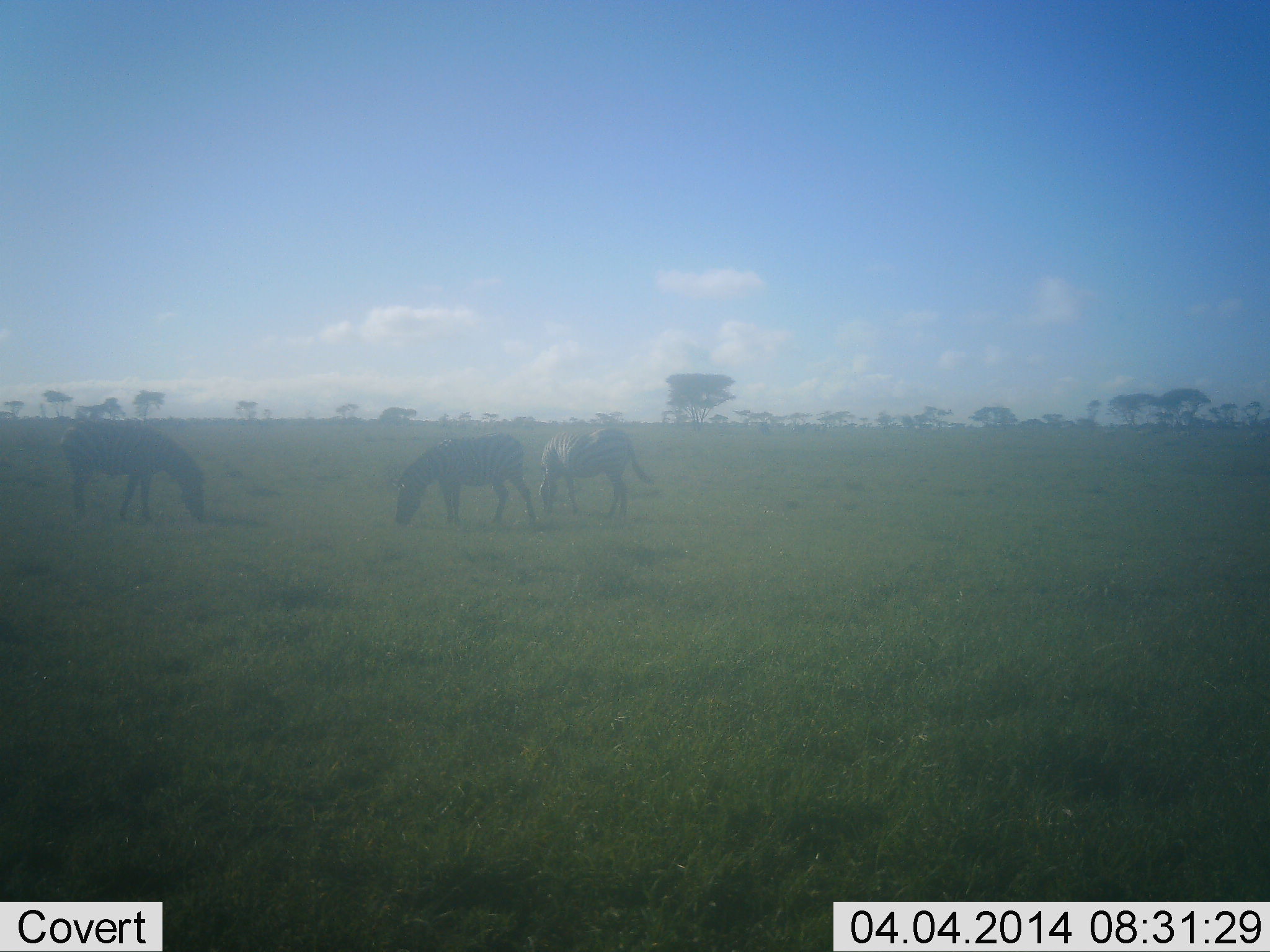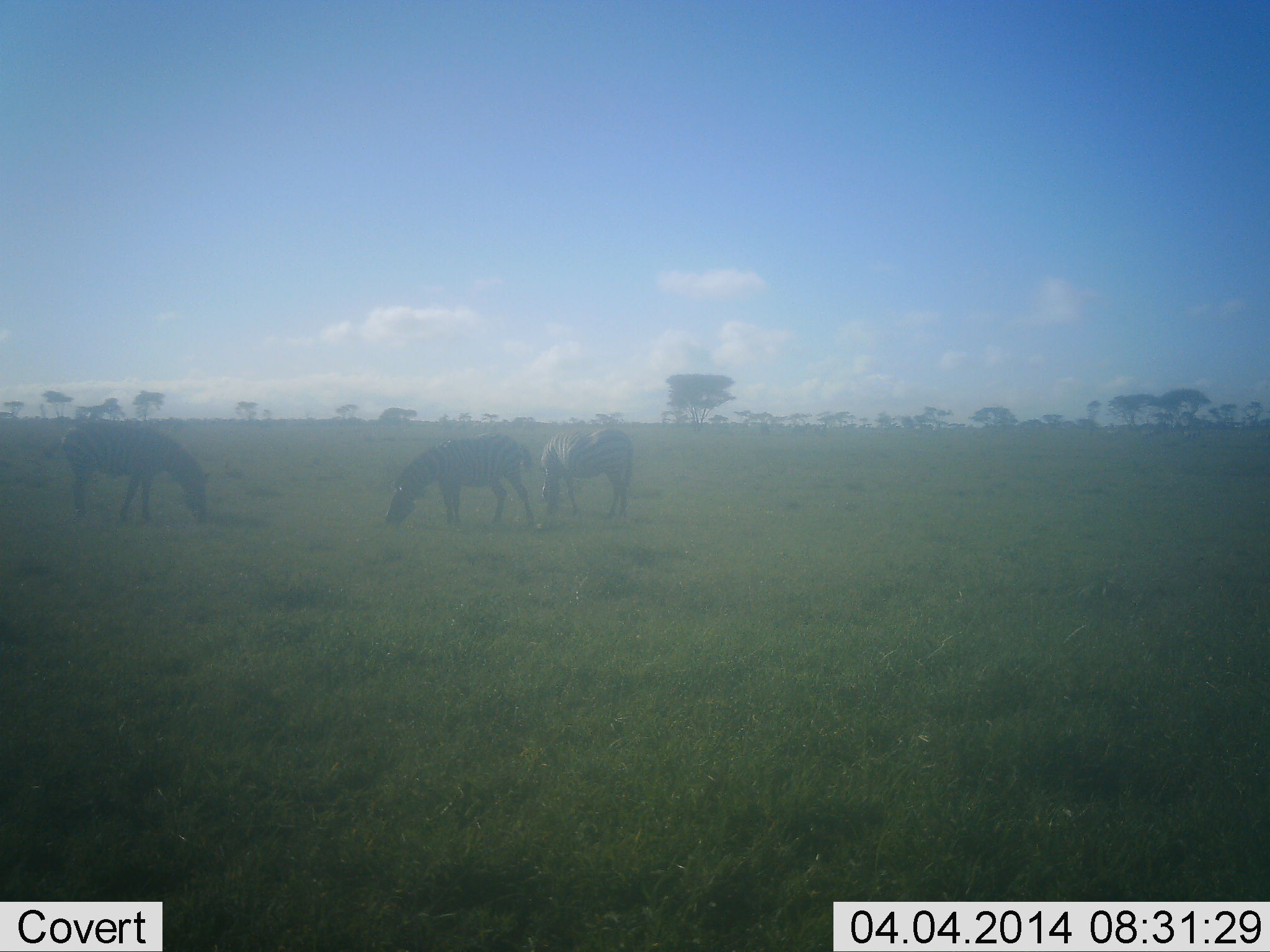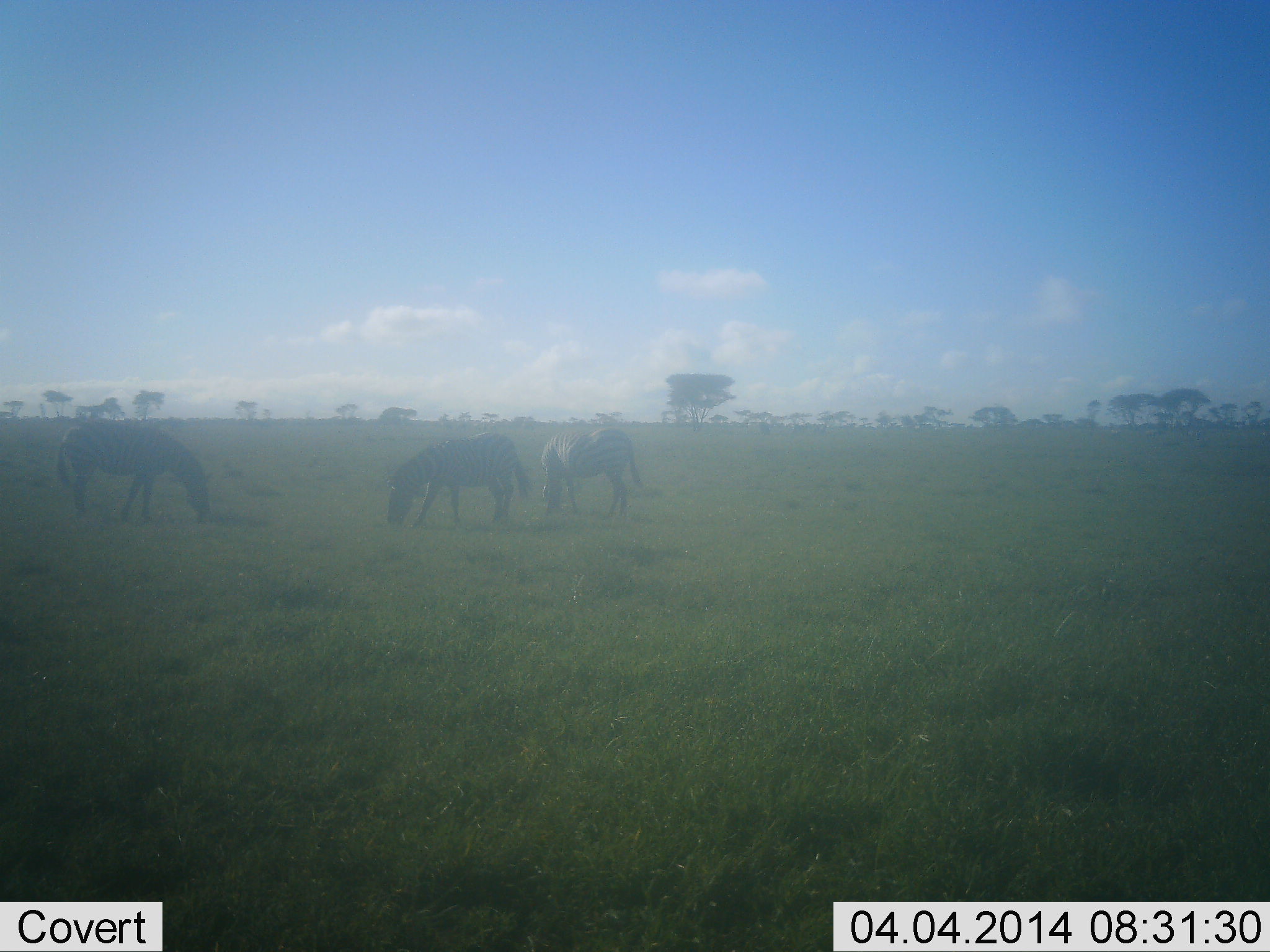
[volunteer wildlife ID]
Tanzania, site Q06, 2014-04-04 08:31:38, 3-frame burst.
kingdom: Animalia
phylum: Chordata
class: Mammalia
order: Perissodactyla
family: Equidae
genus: Equus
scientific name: Equus quagga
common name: plains zebra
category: zebra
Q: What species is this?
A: Zebra (plains zebra) (Equus quagga).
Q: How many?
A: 3.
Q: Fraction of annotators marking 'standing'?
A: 40%.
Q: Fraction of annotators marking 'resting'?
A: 0%.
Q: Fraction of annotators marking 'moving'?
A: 10%.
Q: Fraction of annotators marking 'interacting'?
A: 0%.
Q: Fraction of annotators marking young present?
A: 0%.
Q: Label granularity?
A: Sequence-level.